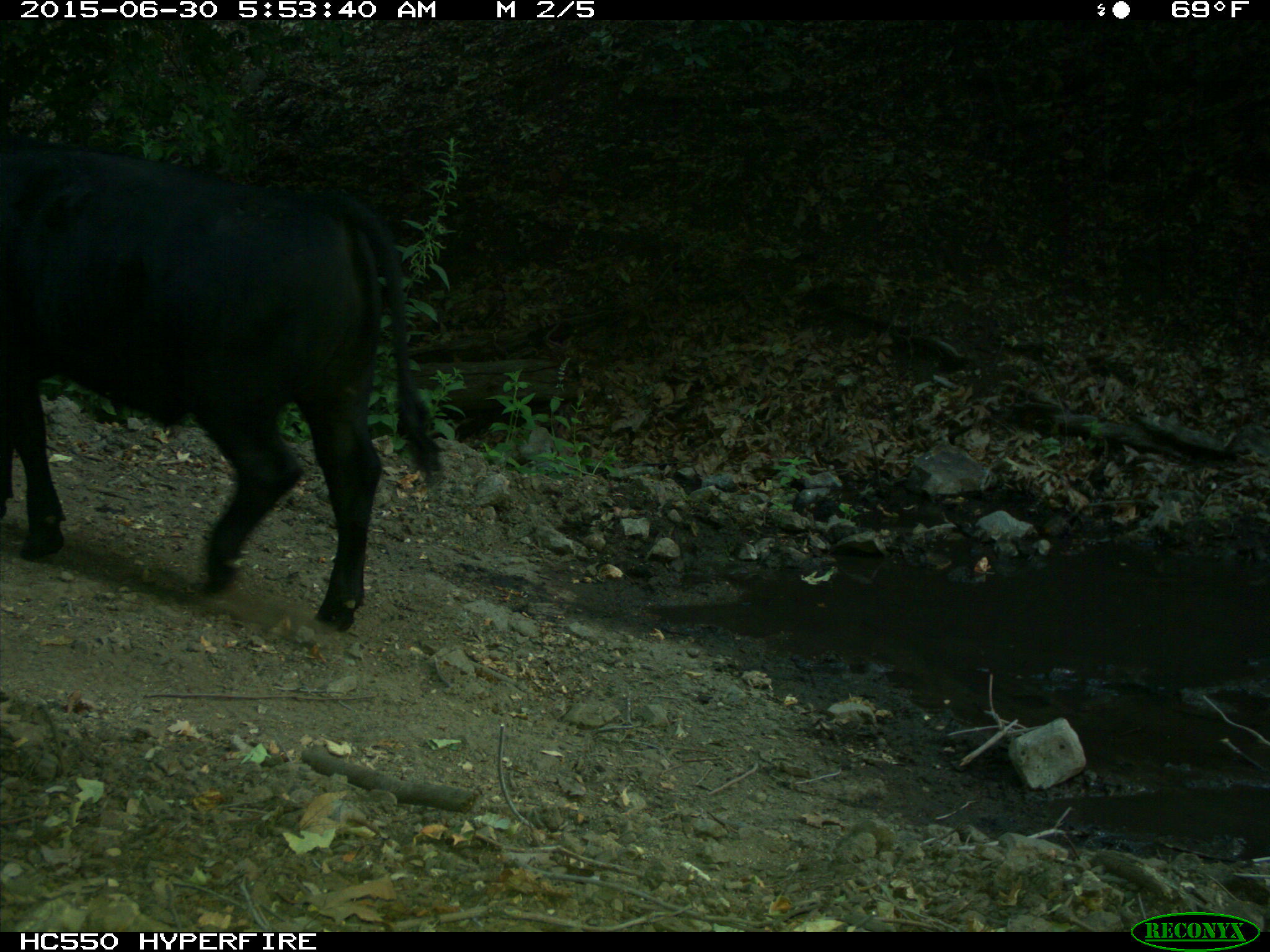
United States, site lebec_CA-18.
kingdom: Animalia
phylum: Chordata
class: Mammalia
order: Artiodactyla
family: Bovidae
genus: Bos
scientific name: Bos taurus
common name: domestic cow